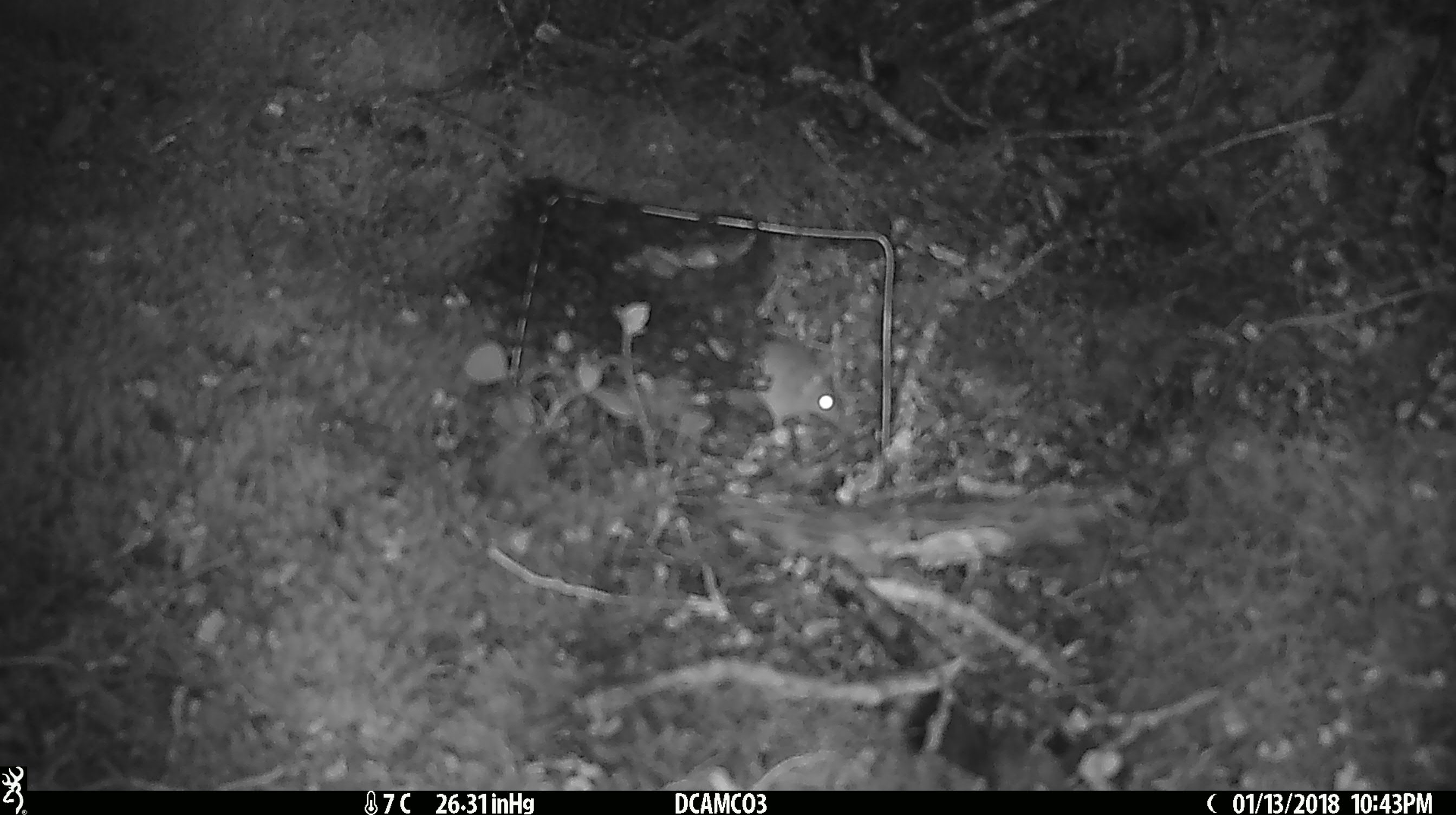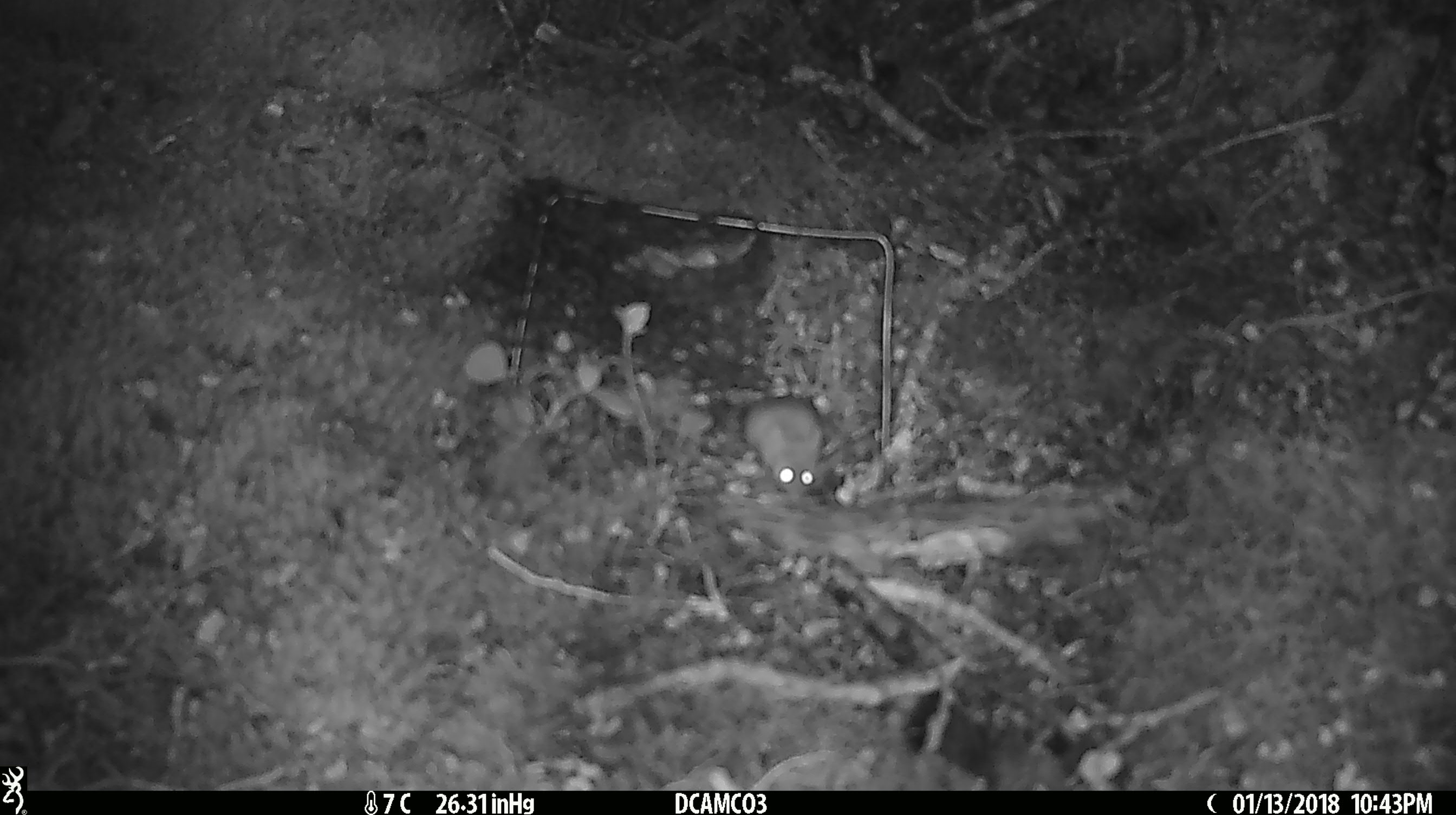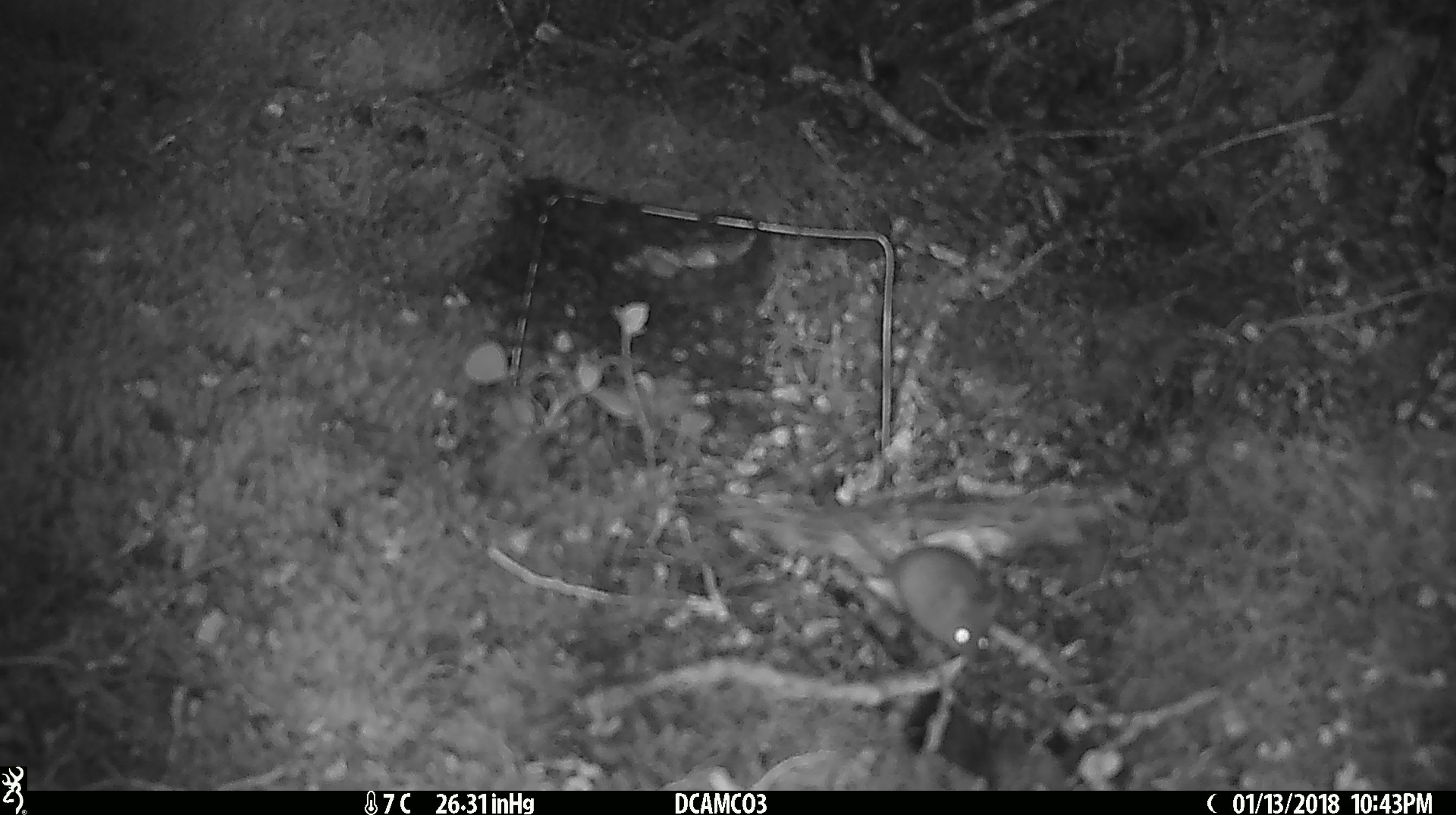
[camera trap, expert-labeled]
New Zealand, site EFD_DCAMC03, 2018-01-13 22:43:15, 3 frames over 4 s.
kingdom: Animalia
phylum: Chordata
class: Mammalia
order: Rodentia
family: Muridae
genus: Mus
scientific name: Mus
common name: mouse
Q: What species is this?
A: Mouse (Mus).